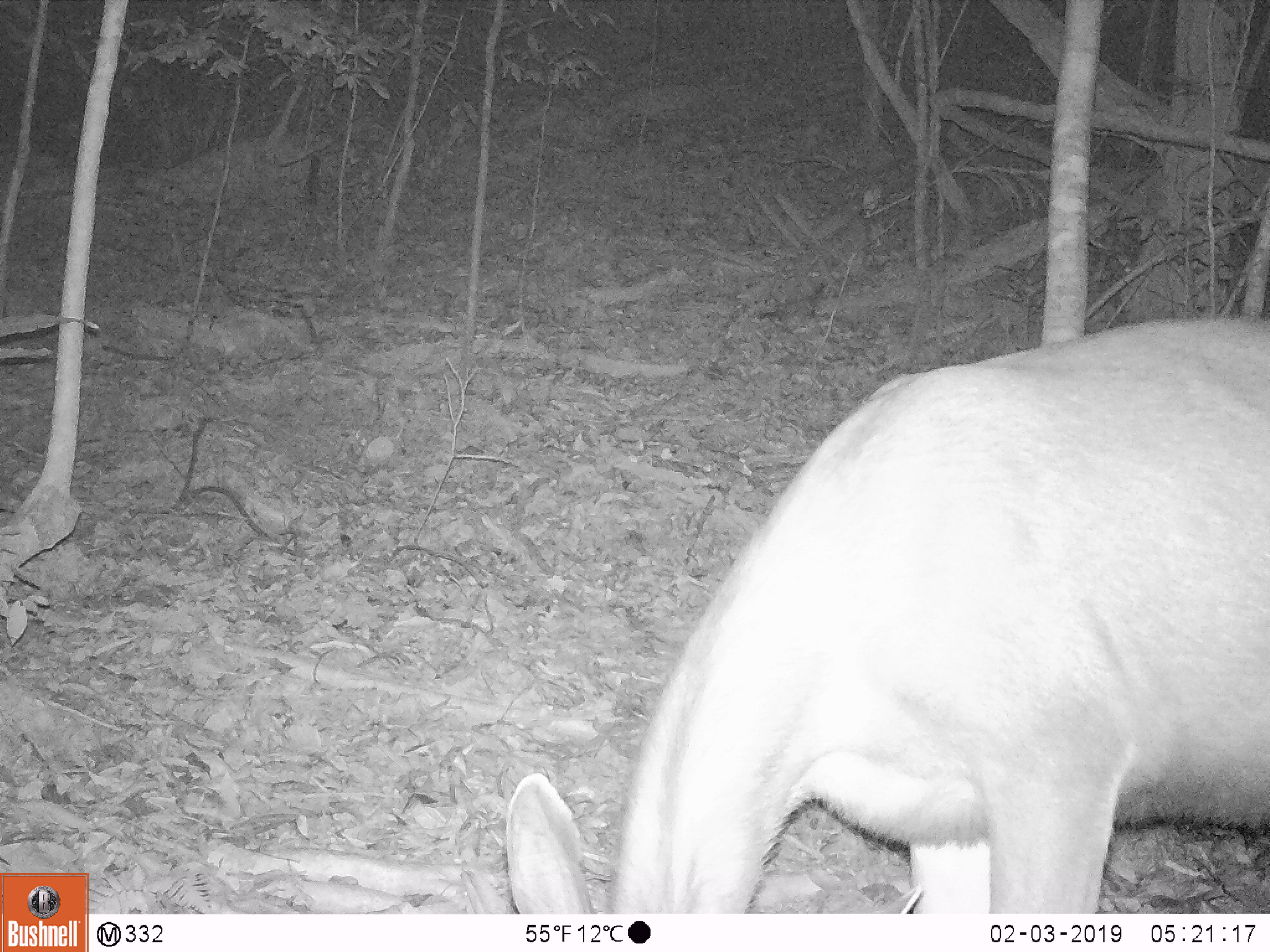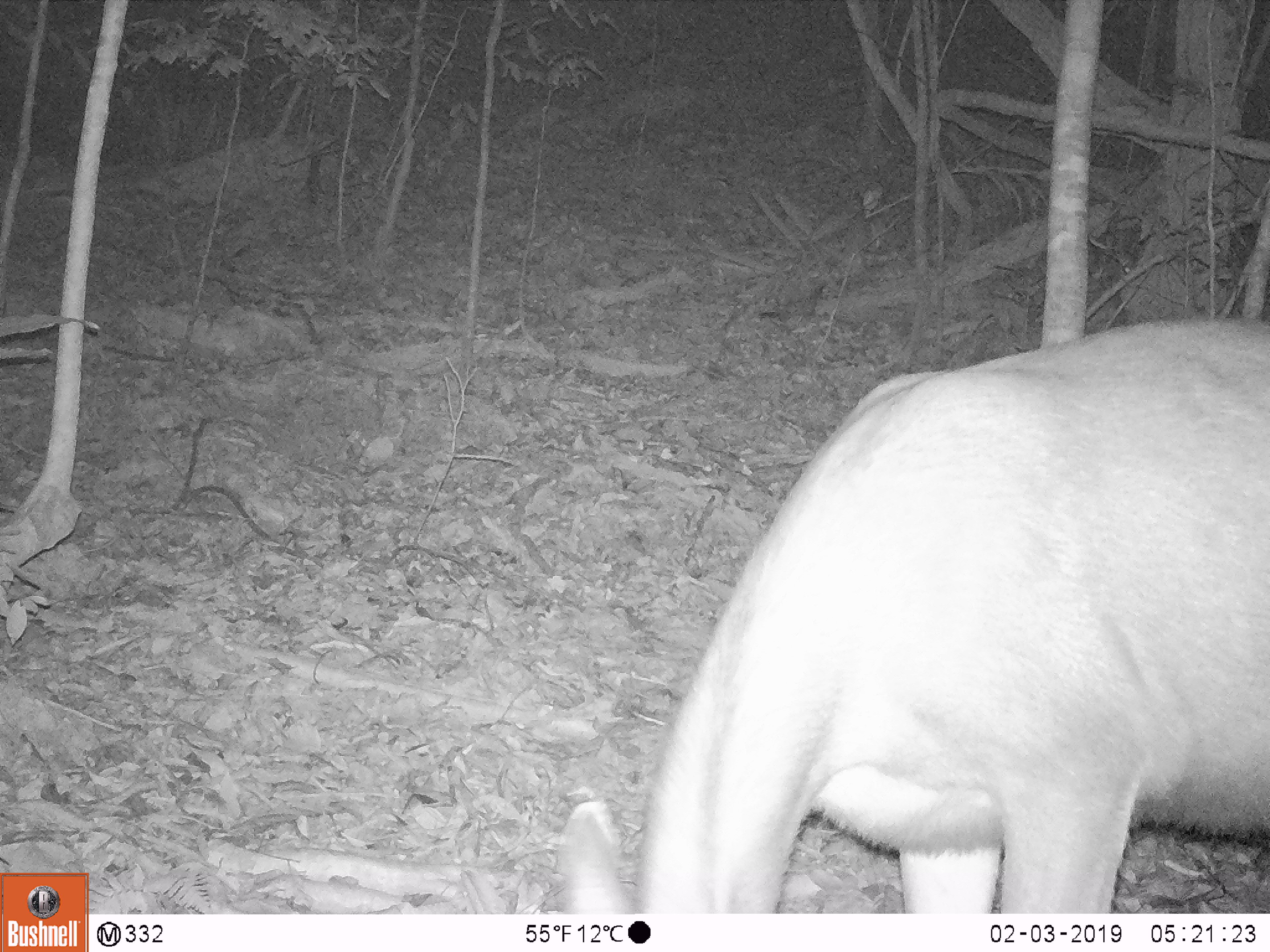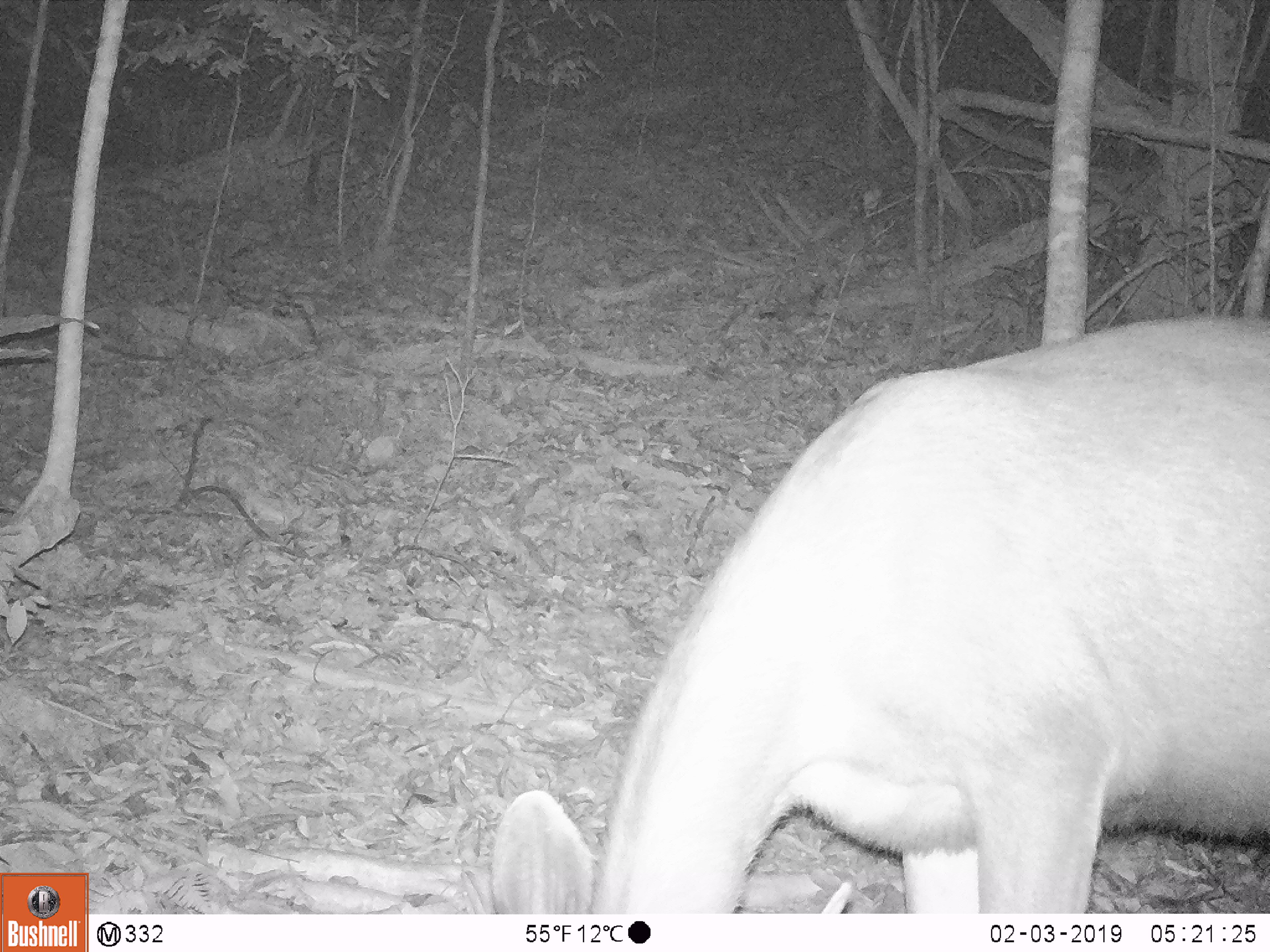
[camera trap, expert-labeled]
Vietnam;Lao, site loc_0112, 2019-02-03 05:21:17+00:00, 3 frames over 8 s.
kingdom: Animalia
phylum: Chordata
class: Mammalia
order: Artiodactyla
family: Cervidae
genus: Rusa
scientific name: Rusa unicolor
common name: sambar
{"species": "sambar (Rusa unicolor)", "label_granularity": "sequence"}